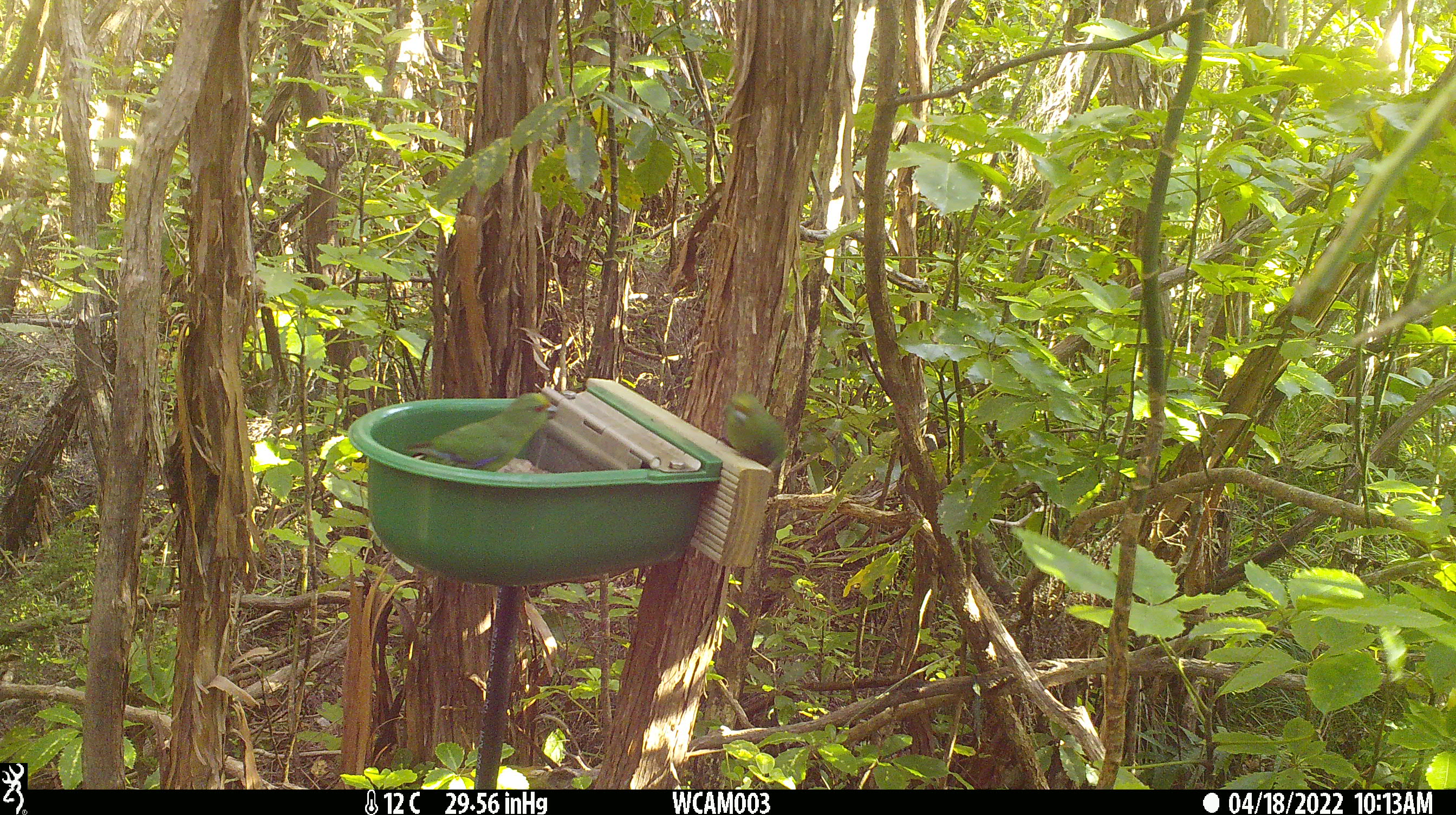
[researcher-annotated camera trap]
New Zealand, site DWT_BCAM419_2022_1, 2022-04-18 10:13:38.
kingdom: Animalia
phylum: Chordata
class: Aves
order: Psittaciformes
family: Psittaculidae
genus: Cyanoramphus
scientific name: Cyanoramphus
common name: parakeet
Parakeet (Cyanoramphus).